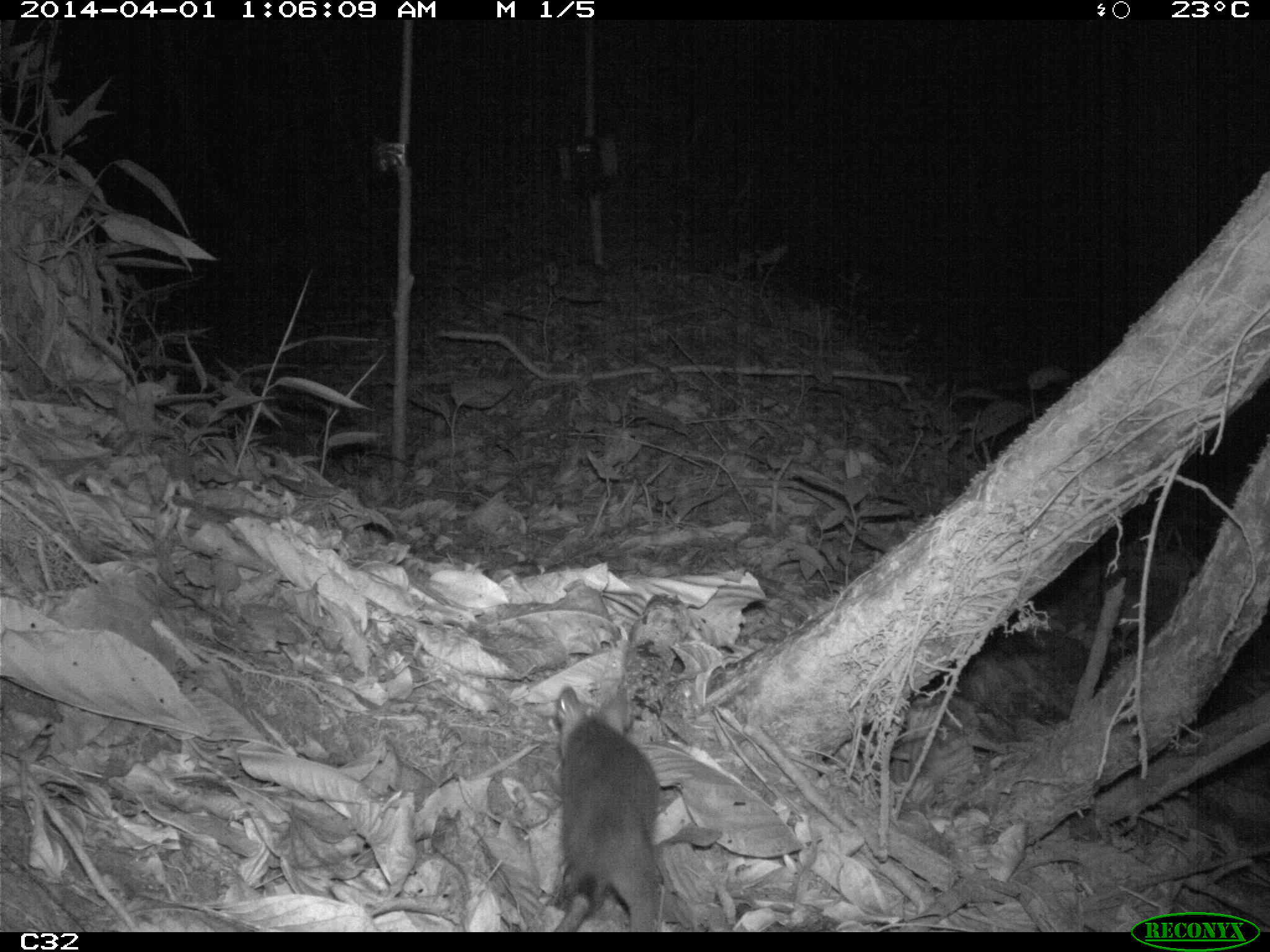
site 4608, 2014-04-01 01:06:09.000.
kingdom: Animalia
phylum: Chordata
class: Mammalia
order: Didelphimorphia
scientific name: Didelphimorphia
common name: opossum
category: unknown opossum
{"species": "unknown opossum (opossum) (Didelphimorphia)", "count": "1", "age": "adult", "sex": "female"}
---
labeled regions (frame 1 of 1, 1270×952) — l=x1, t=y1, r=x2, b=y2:
unknown opossum: l=547, t=685, r=662, b=931